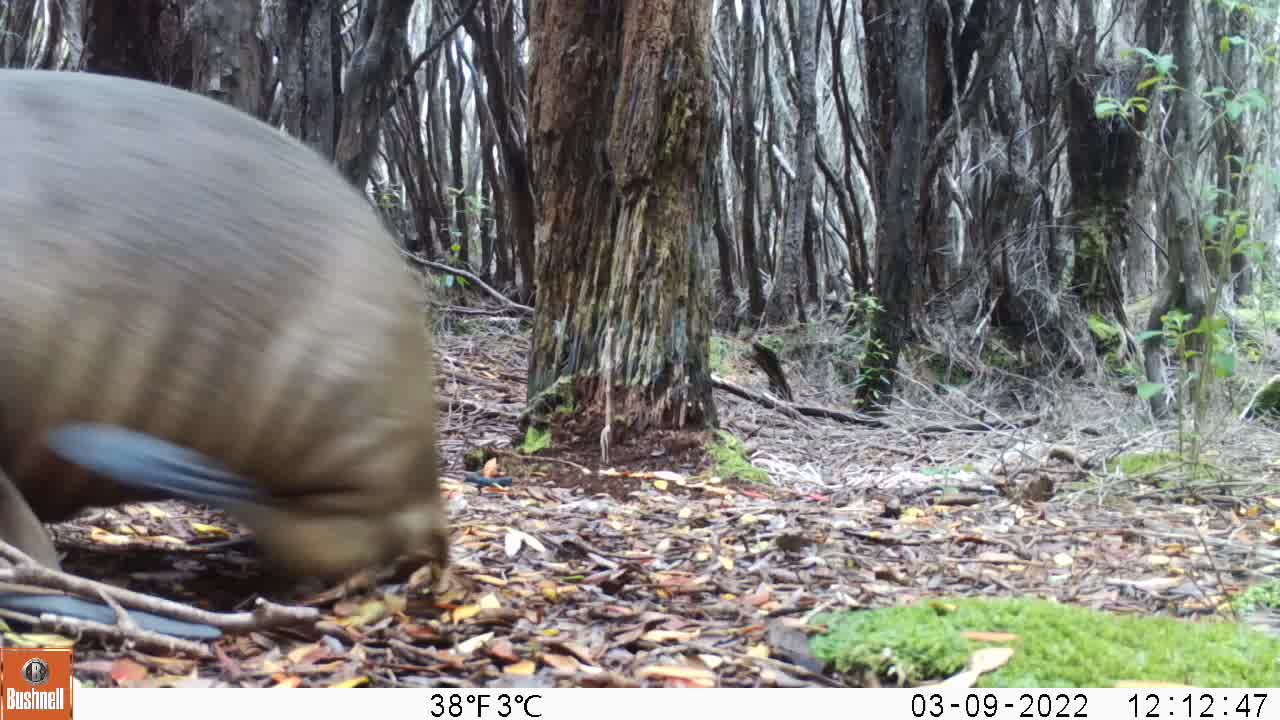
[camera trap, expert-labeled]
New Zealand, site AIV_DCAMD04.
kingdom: Animalia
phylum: Chordata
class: Mammalia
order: Carnivora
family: Otariidae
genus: Phocarctos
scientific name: Phocarctos hookeri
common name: new zealand sea lion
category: sealion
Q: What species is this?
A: Sealion (new zealand sea lion) (Phocarctos hookeri).